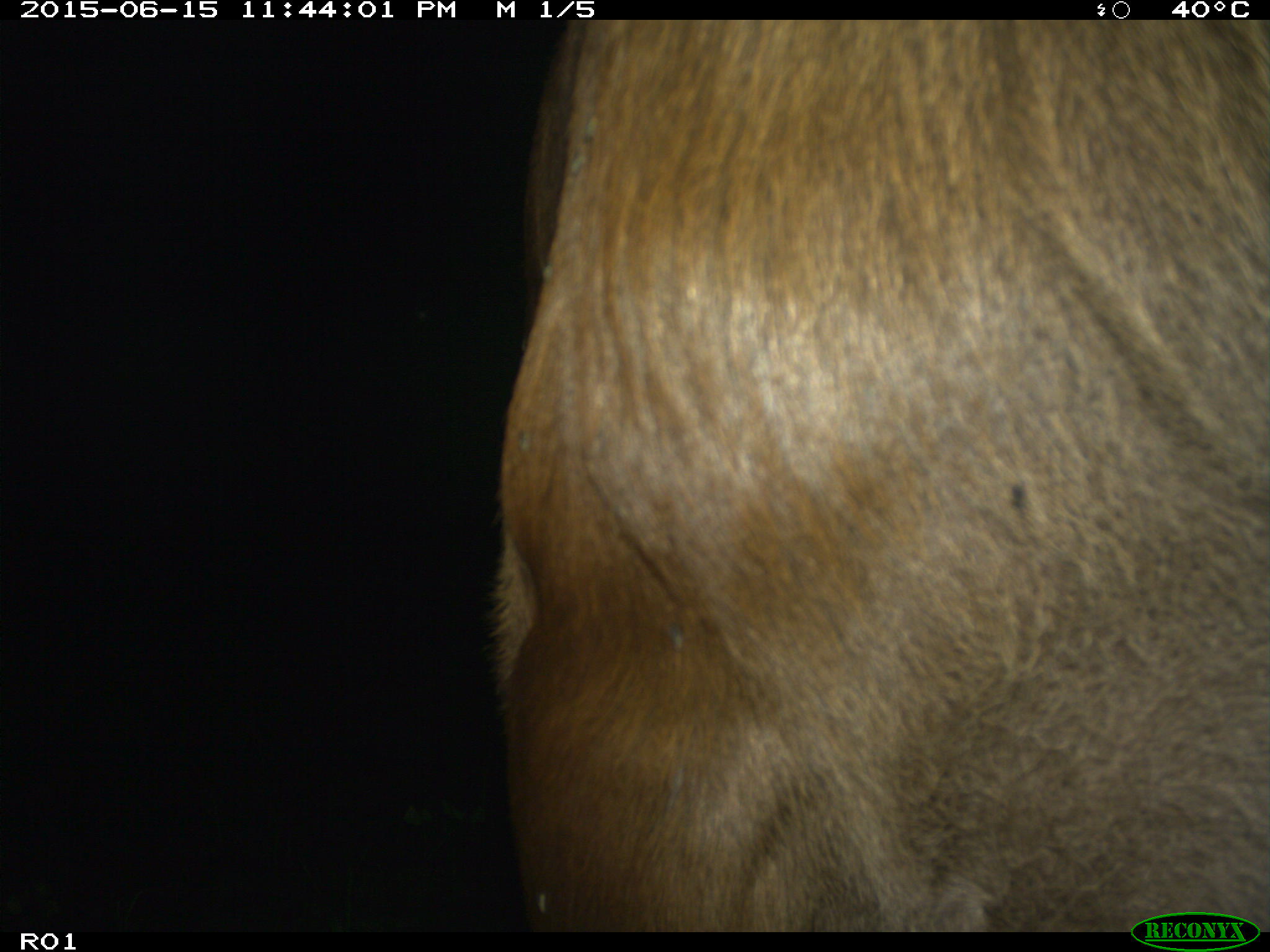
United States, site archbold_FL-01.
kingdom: Animalia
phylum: Chordata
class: Mammalia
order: Artiodactyla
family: Bovidae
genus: Bos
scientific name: Bos taurus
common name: domestic cow